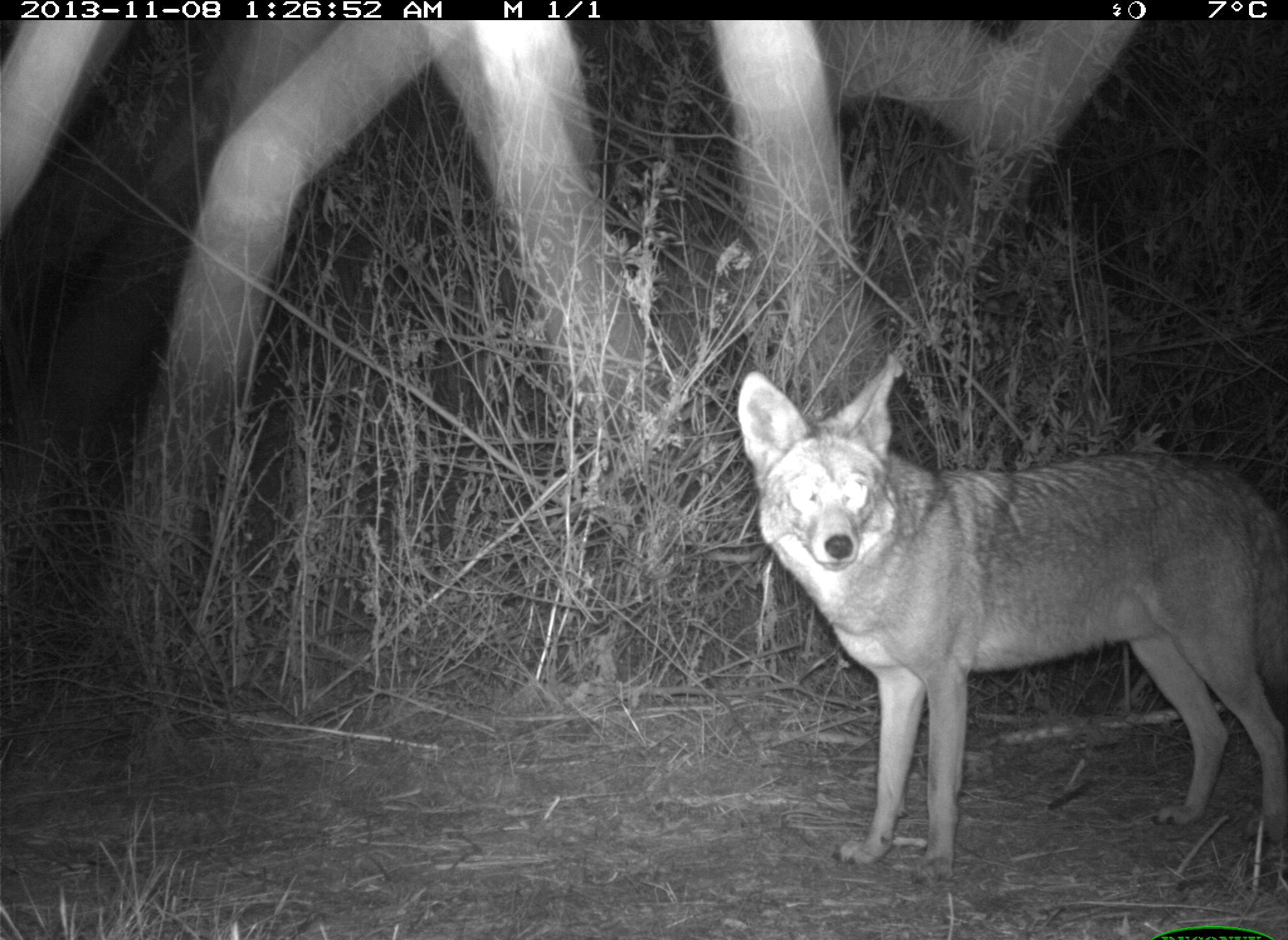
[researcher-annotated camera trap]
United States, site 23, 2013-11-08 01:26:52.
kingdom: Animalia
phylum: Chordata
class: Mammalia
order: Carnivora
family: Canidae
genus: Canis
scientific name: Canis latrans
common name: coyote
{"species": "coyote (Canis latrans)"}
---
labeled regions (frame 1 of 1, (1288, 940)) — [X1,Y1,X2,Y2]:
coyote: [735,355,1288,886]